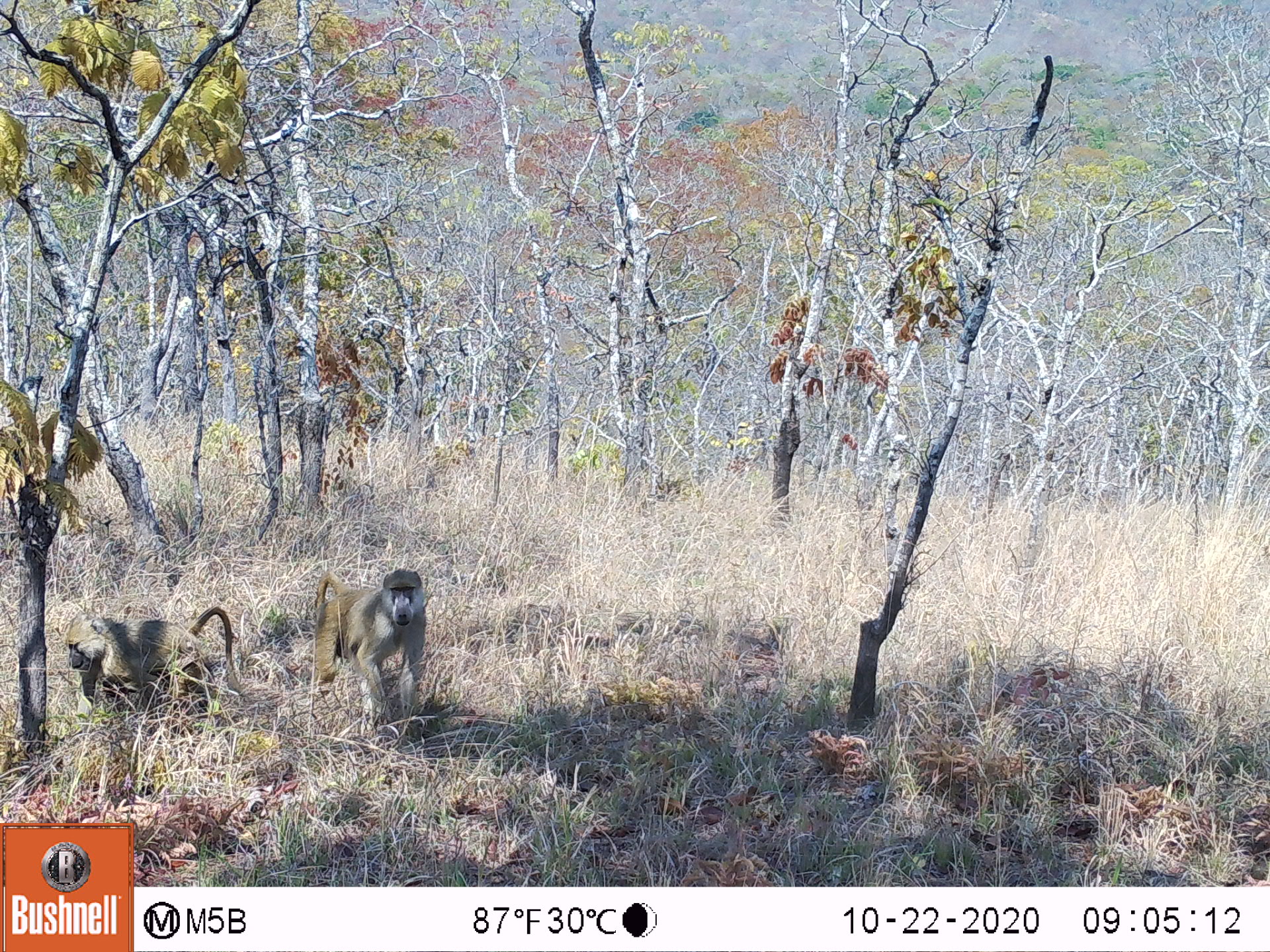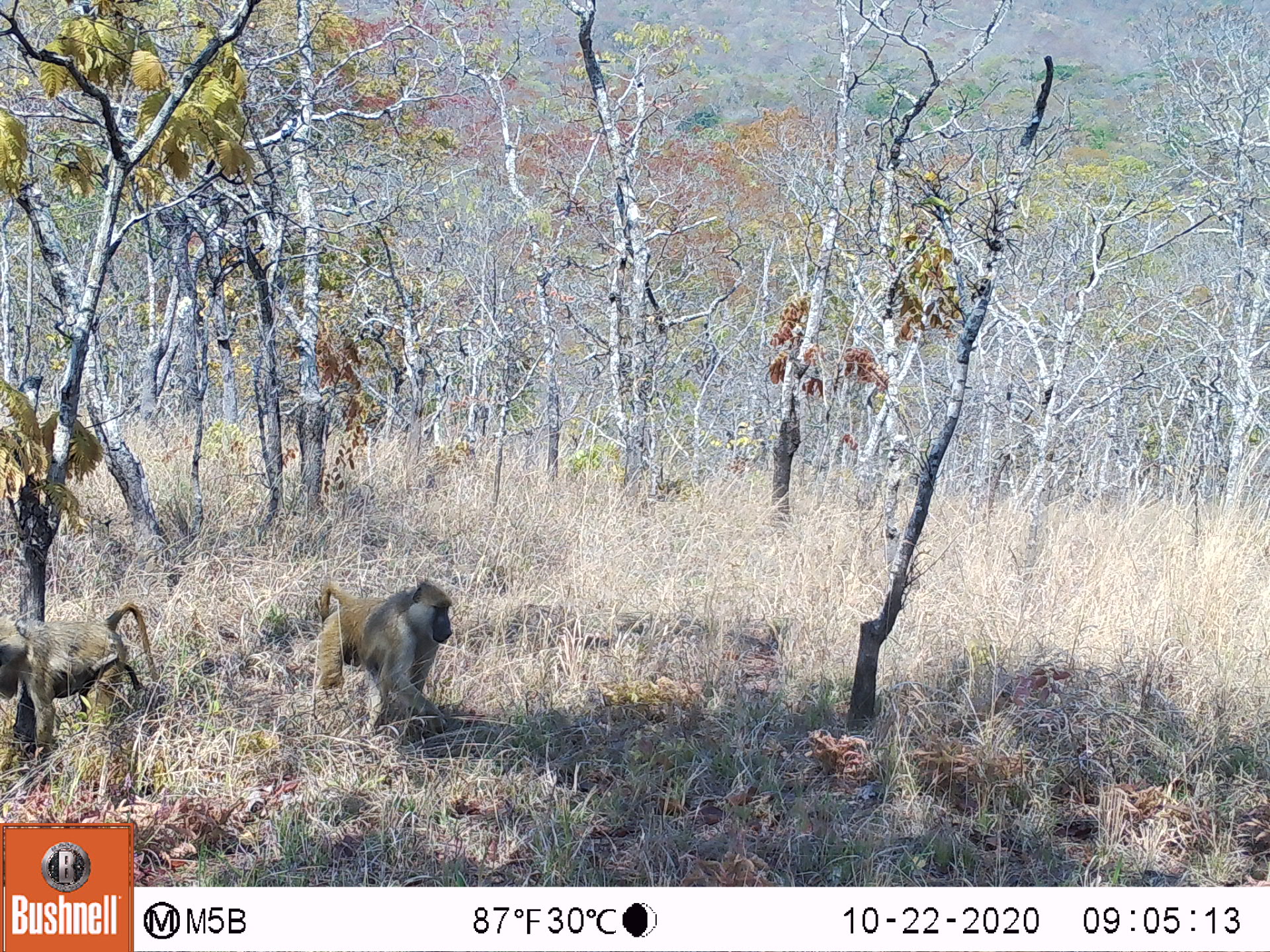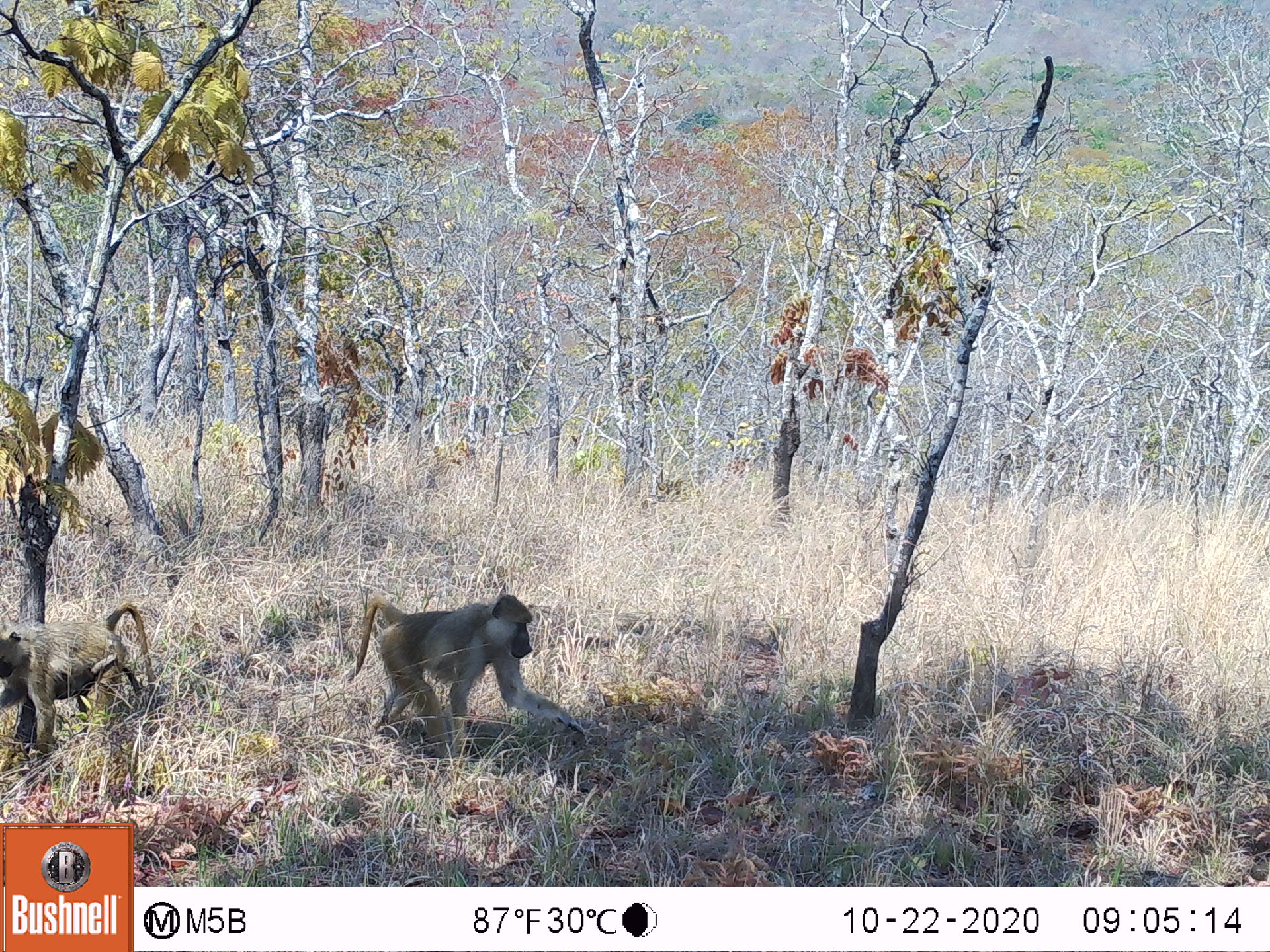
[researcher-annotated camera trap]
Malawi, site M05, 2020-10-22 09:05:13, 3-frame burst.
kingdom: Animalia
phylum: Chordata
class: Mammalia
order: Primates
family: Cercopithecidae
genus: Papio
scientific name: Papio cynocephalus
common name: yellow baboon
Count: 2.